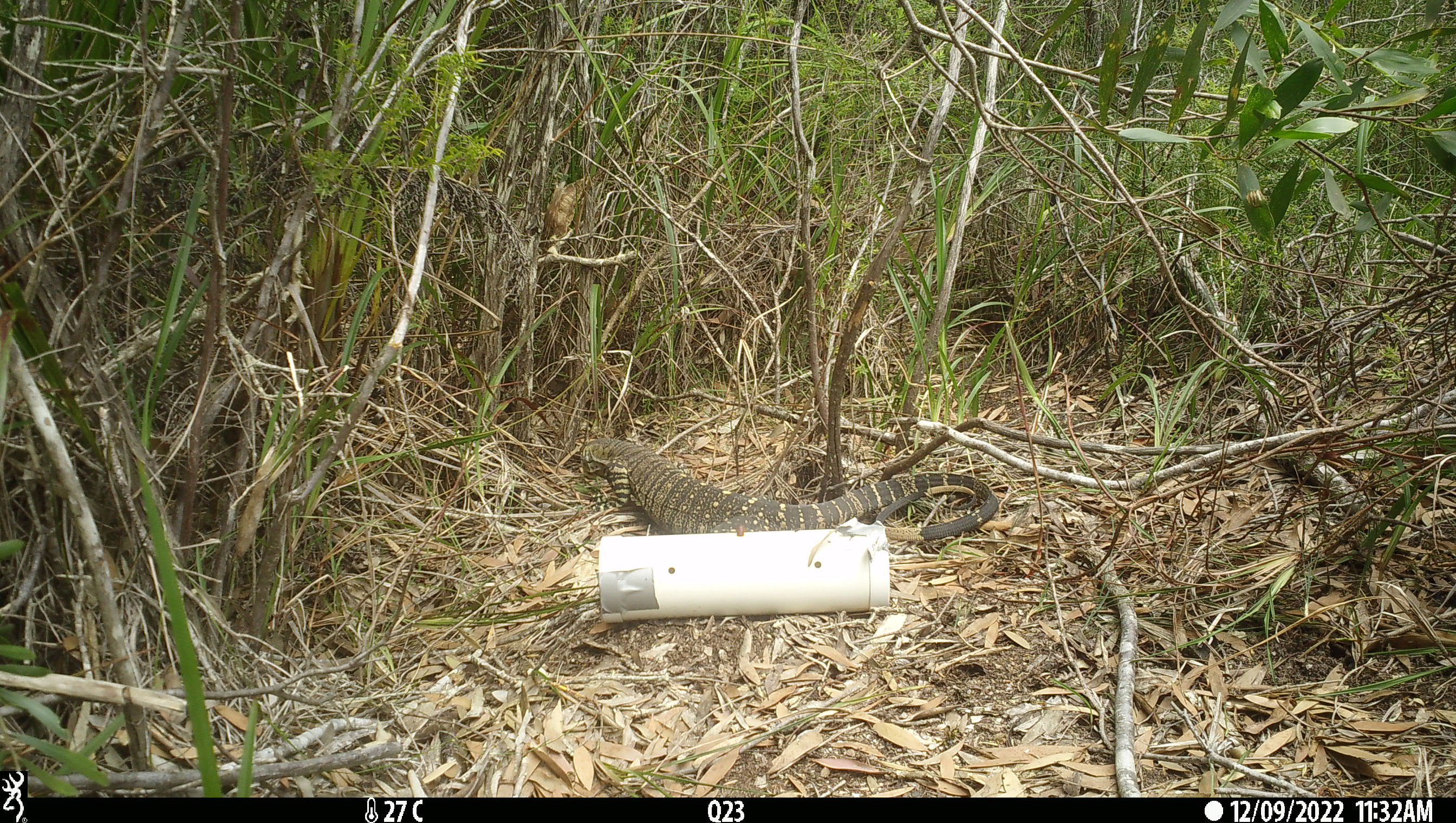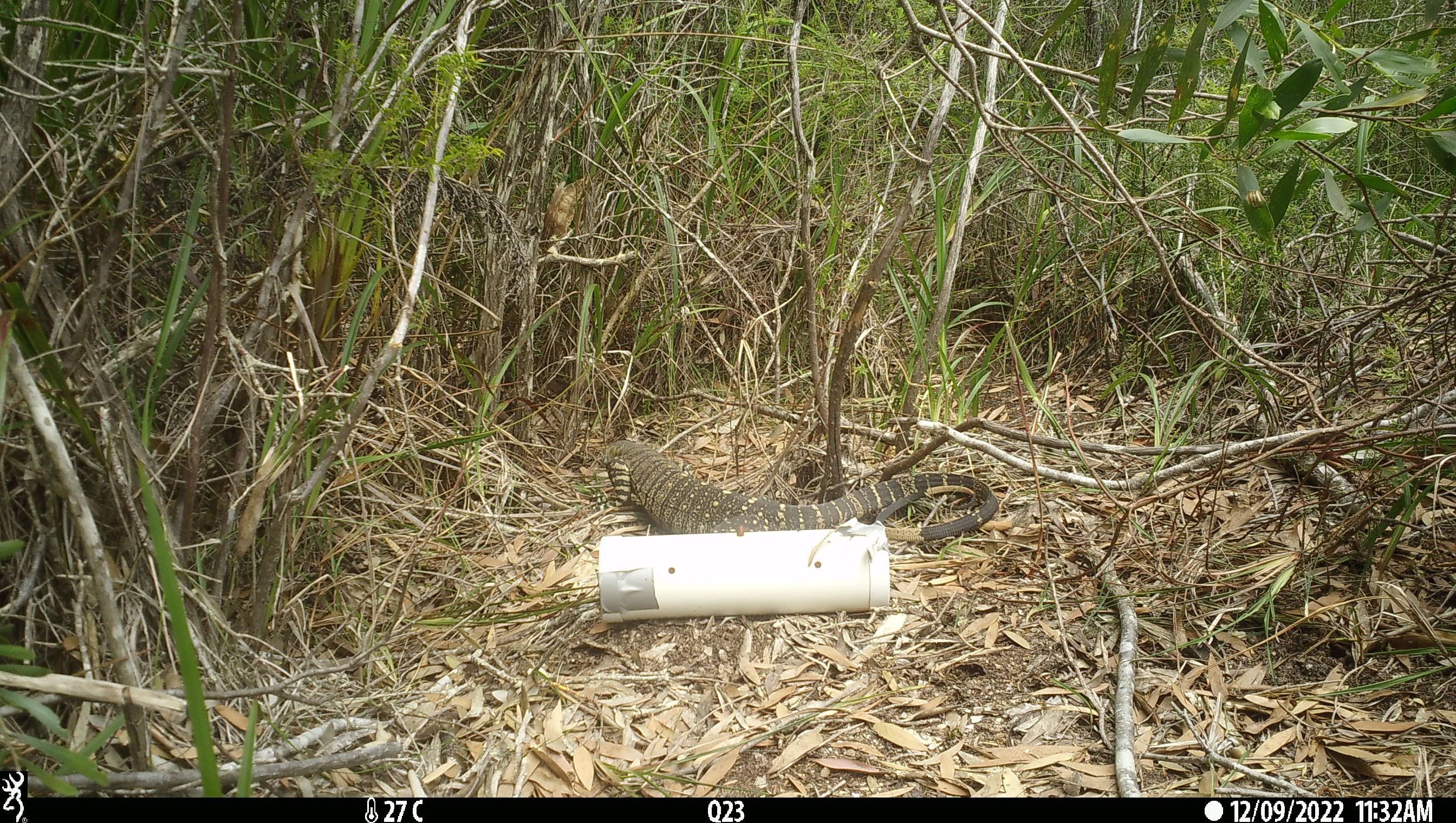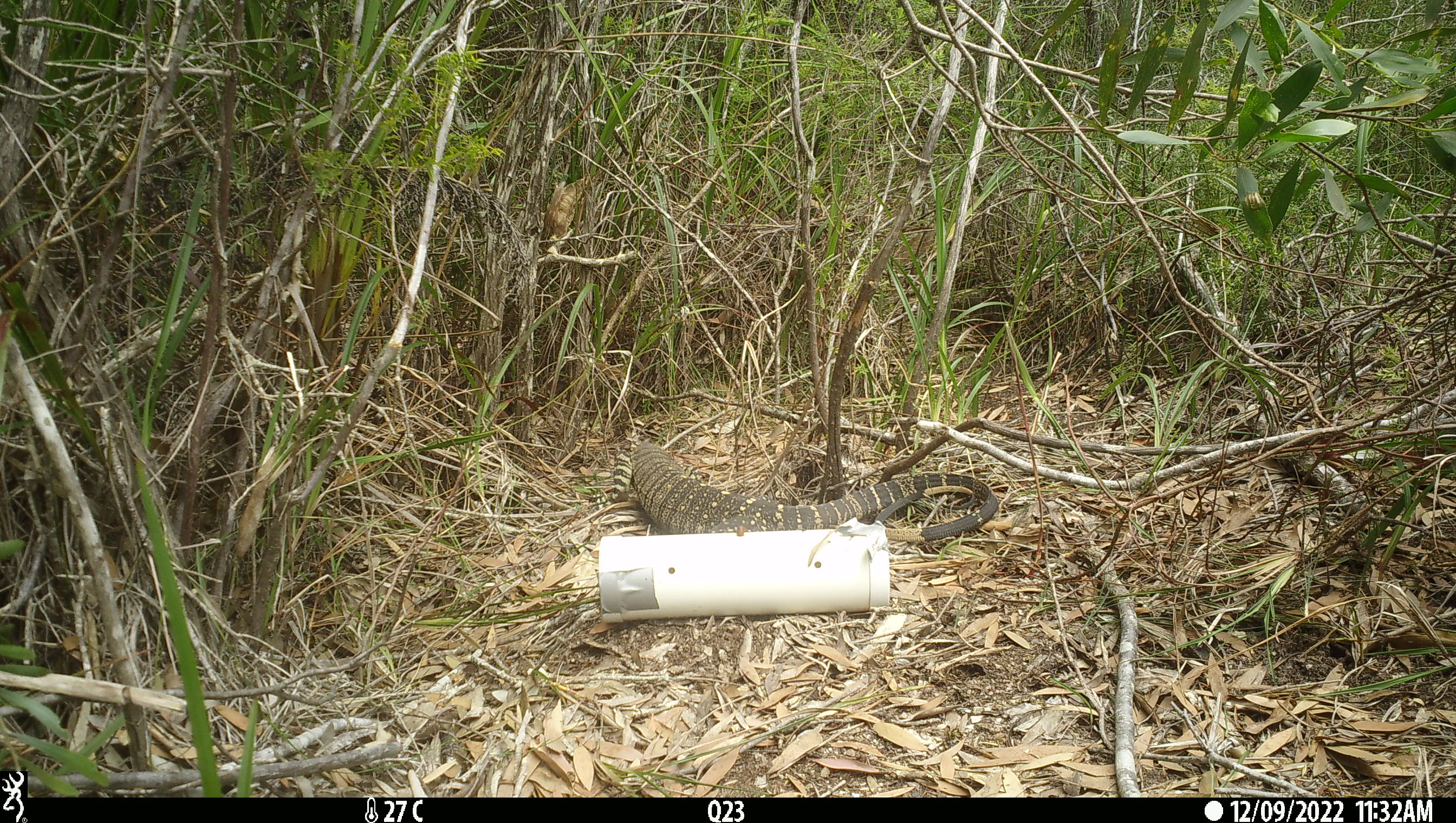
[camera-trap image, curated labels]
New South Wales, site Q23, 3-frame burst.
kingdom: Animalia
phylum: Chordata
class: Reptilia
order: Squamata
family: Varanidae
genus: Varanus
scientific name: Varanus varius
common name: lace monitor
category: goanna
Goanna (lace monitor) (Varanus varius).